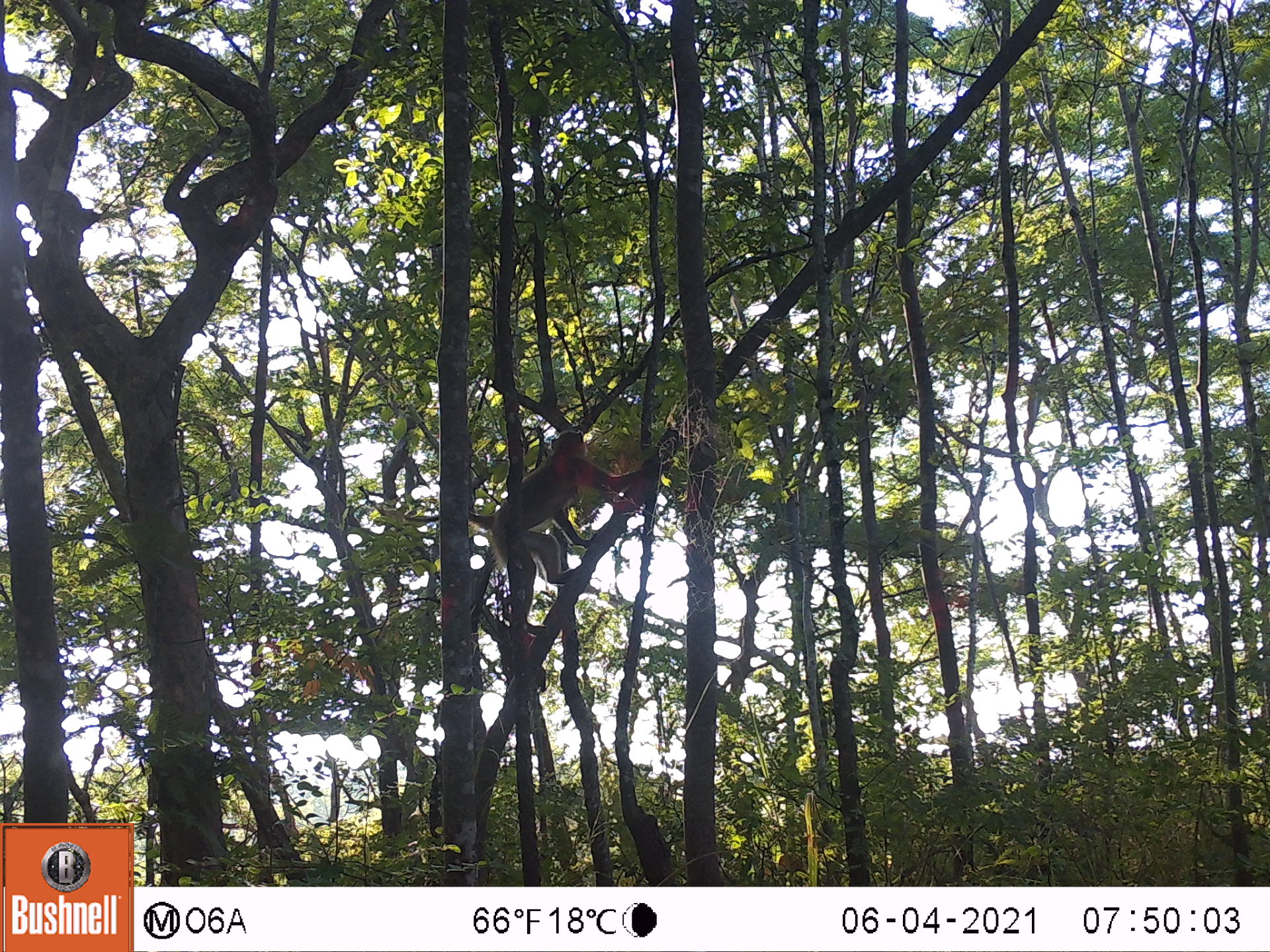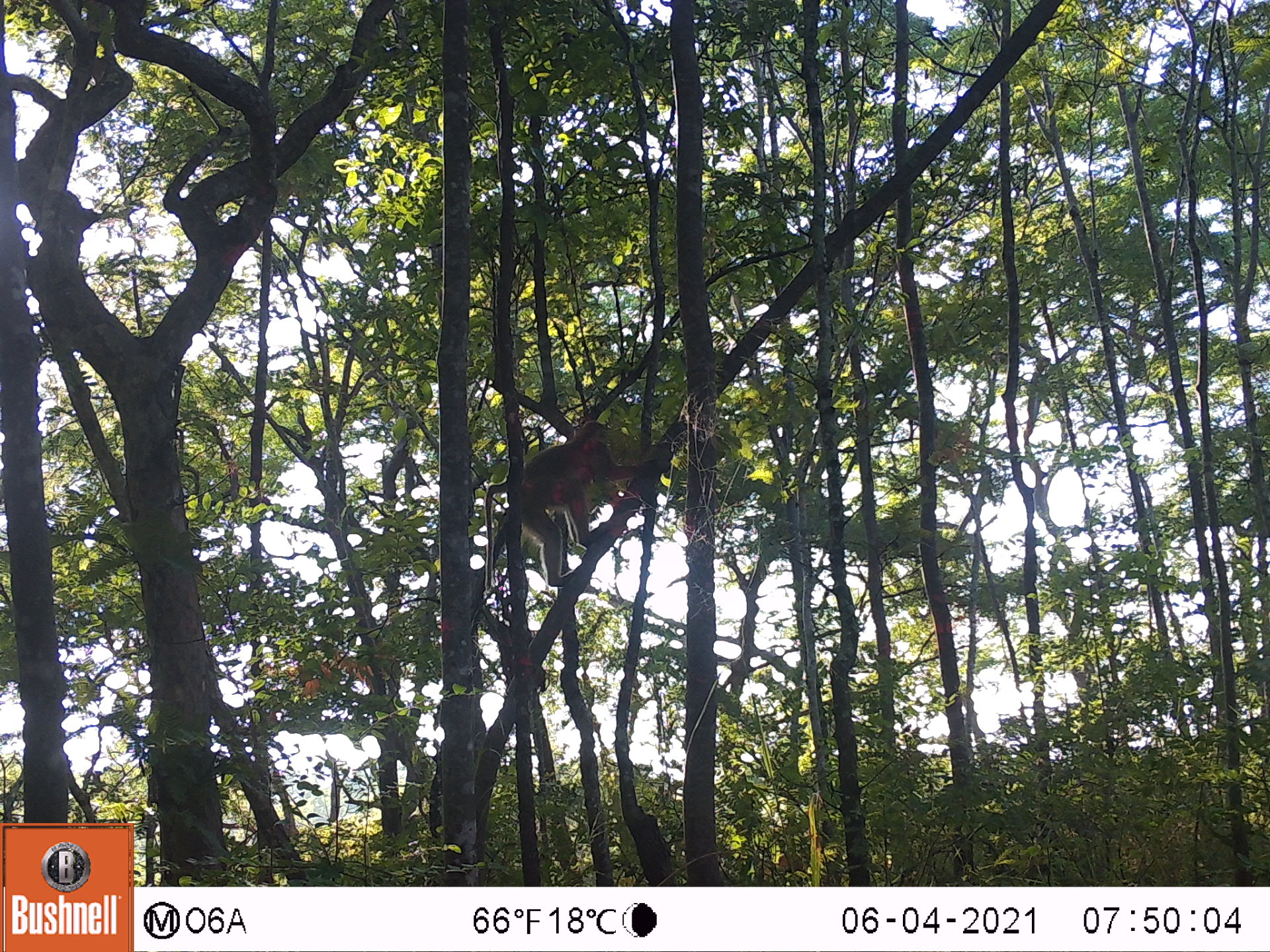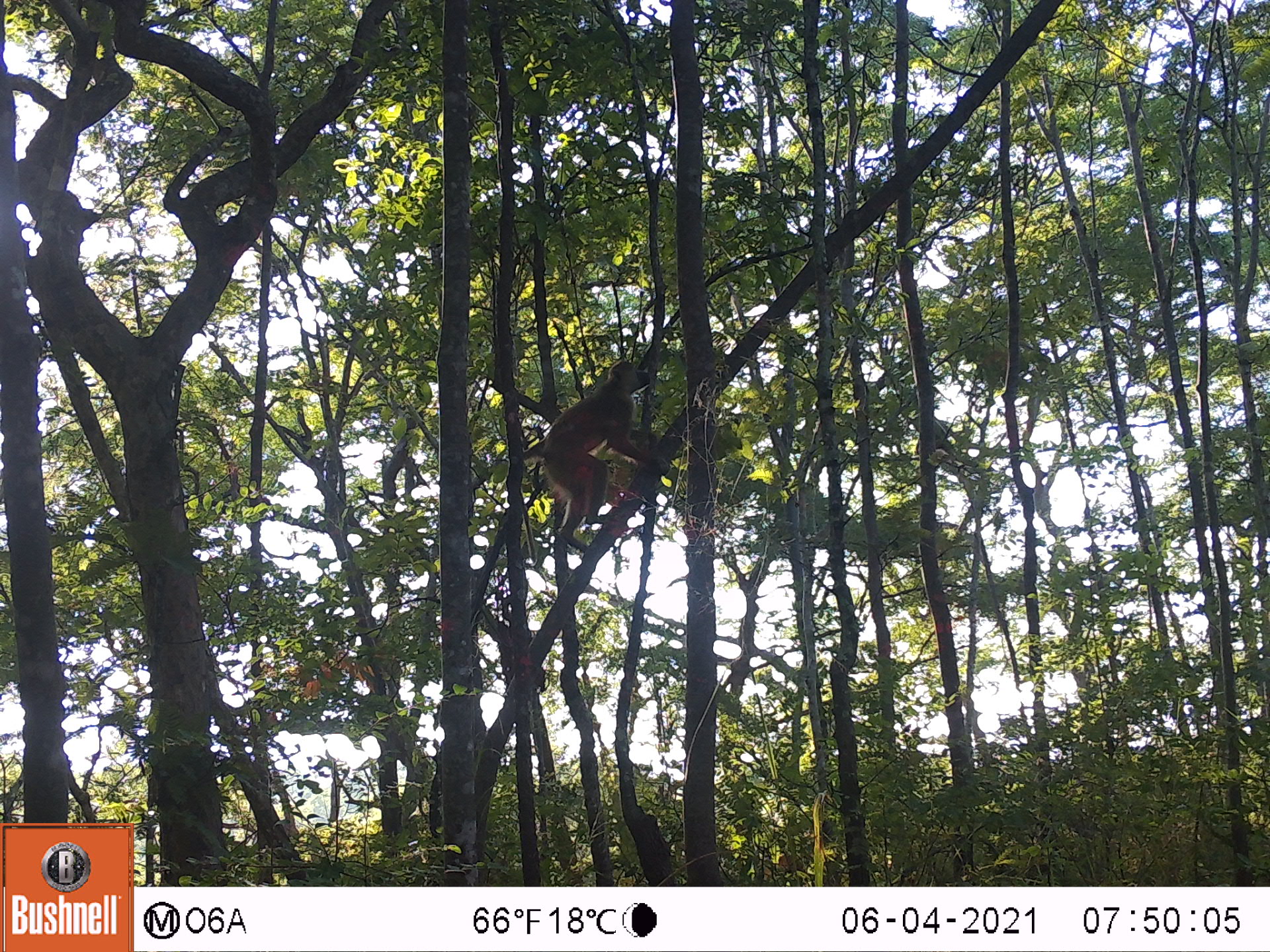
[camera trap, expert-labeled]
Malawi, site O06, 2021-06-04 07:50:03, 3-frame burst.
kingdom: Animalia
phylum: Chordata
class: Mammalia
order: Primates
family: Cercopithecidae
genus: Papio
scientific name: Papio cynocephalus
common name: yellow baboon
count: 1